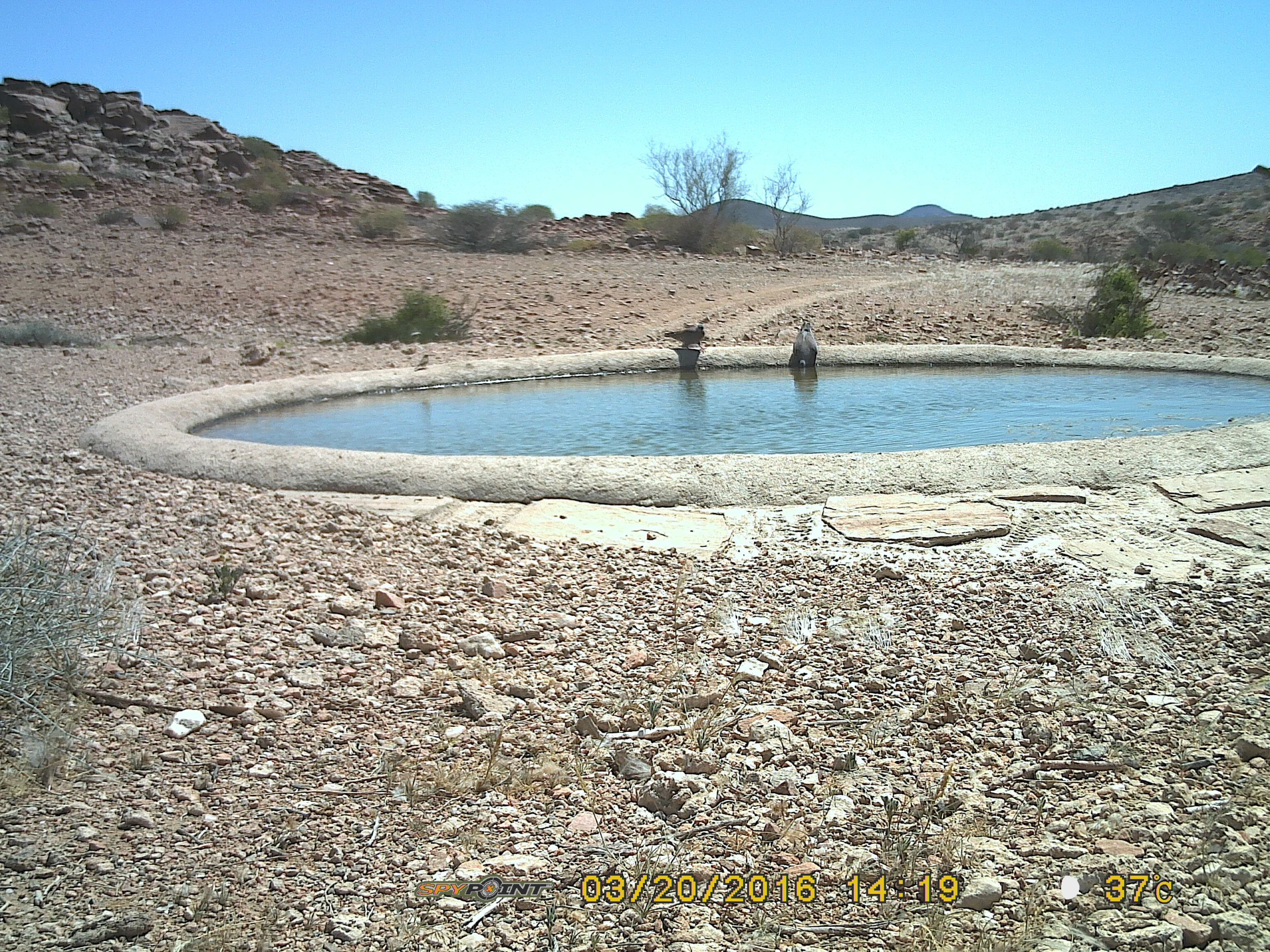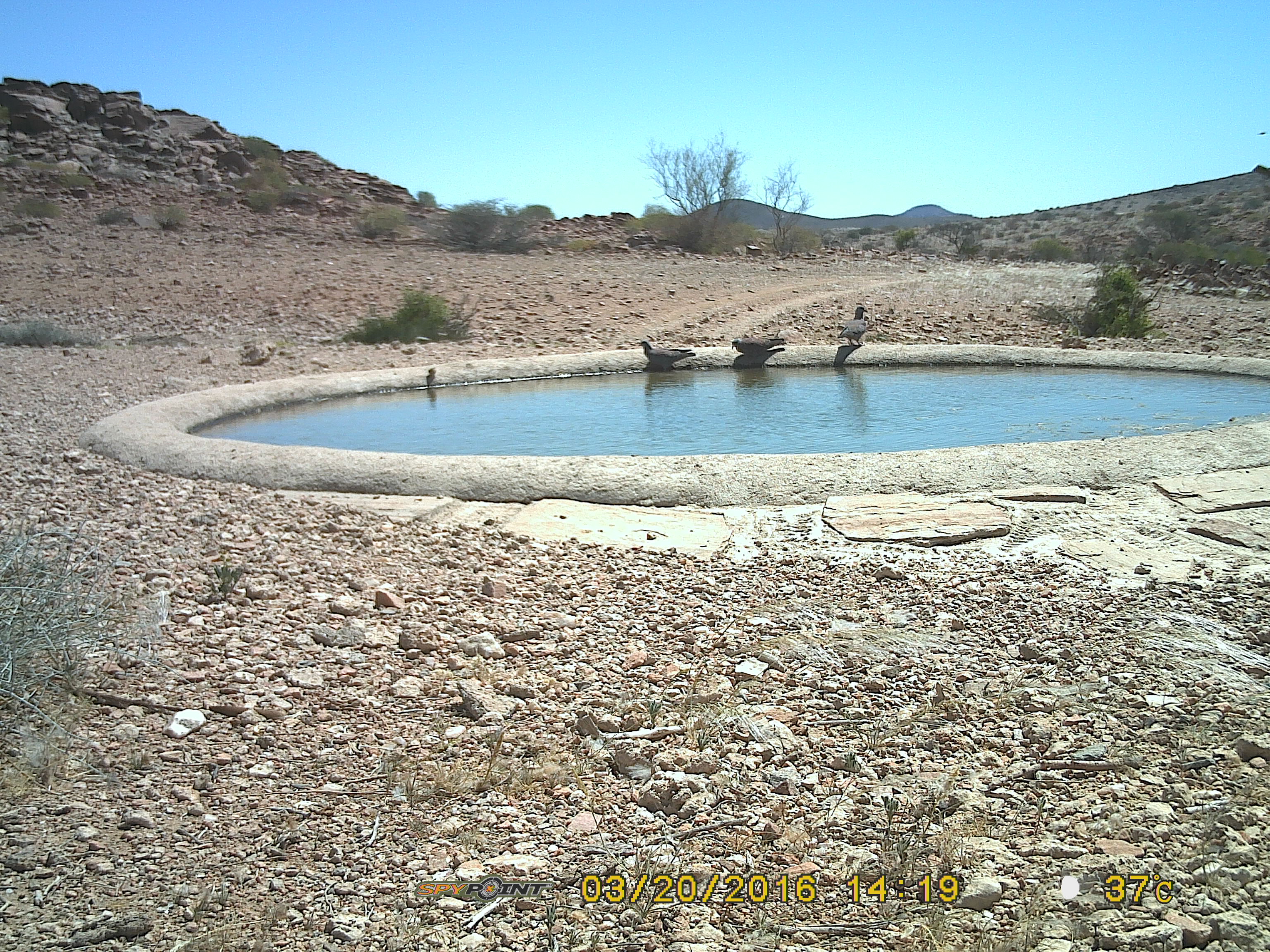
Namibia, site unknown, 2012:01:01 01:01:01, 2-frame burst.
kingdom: Animalia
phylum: Chordata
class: Aves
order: Columbiformes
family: Columbidae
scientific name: Columbidae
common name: pigeons and doves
Columbidae (pigeons and doves).